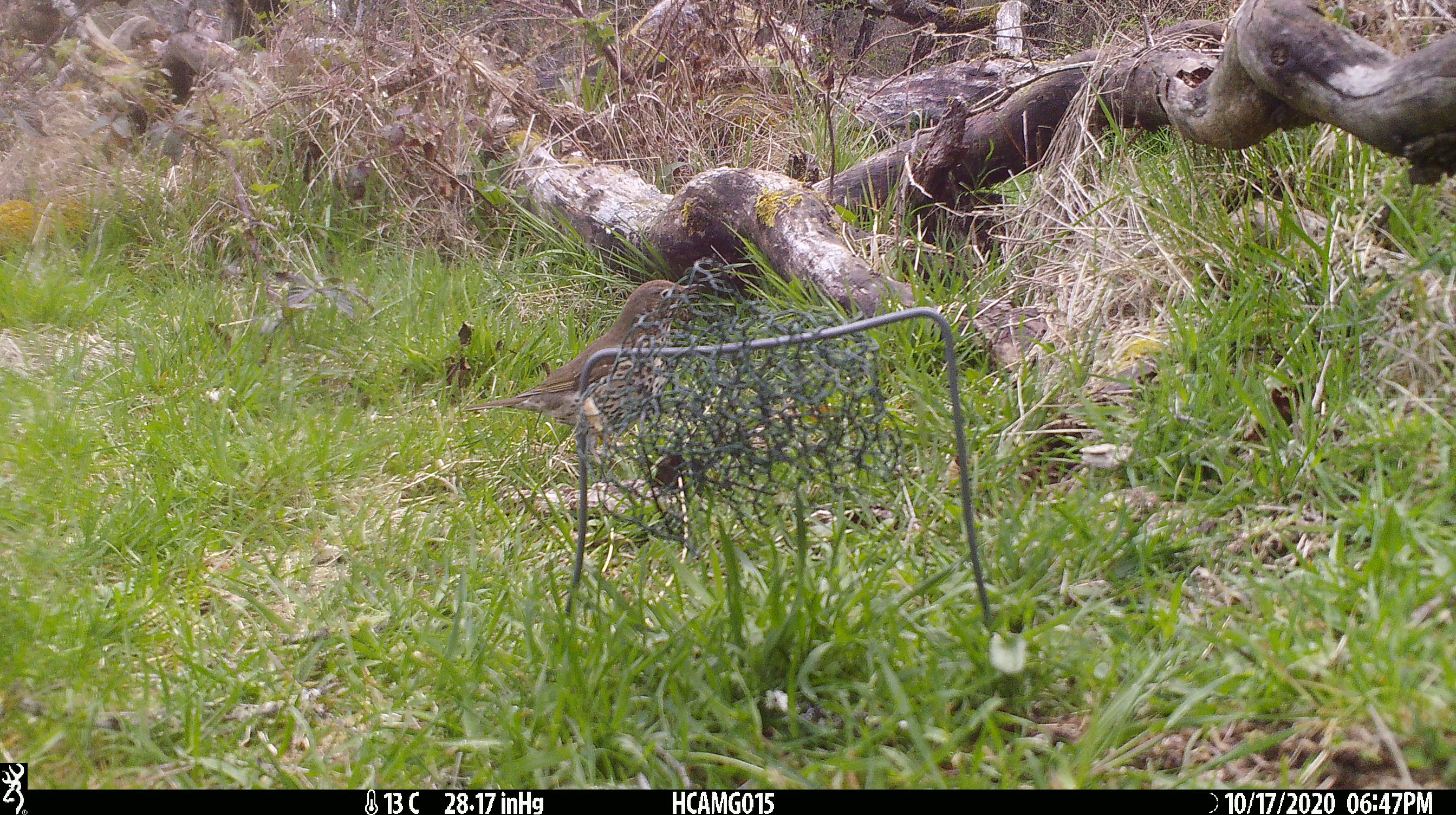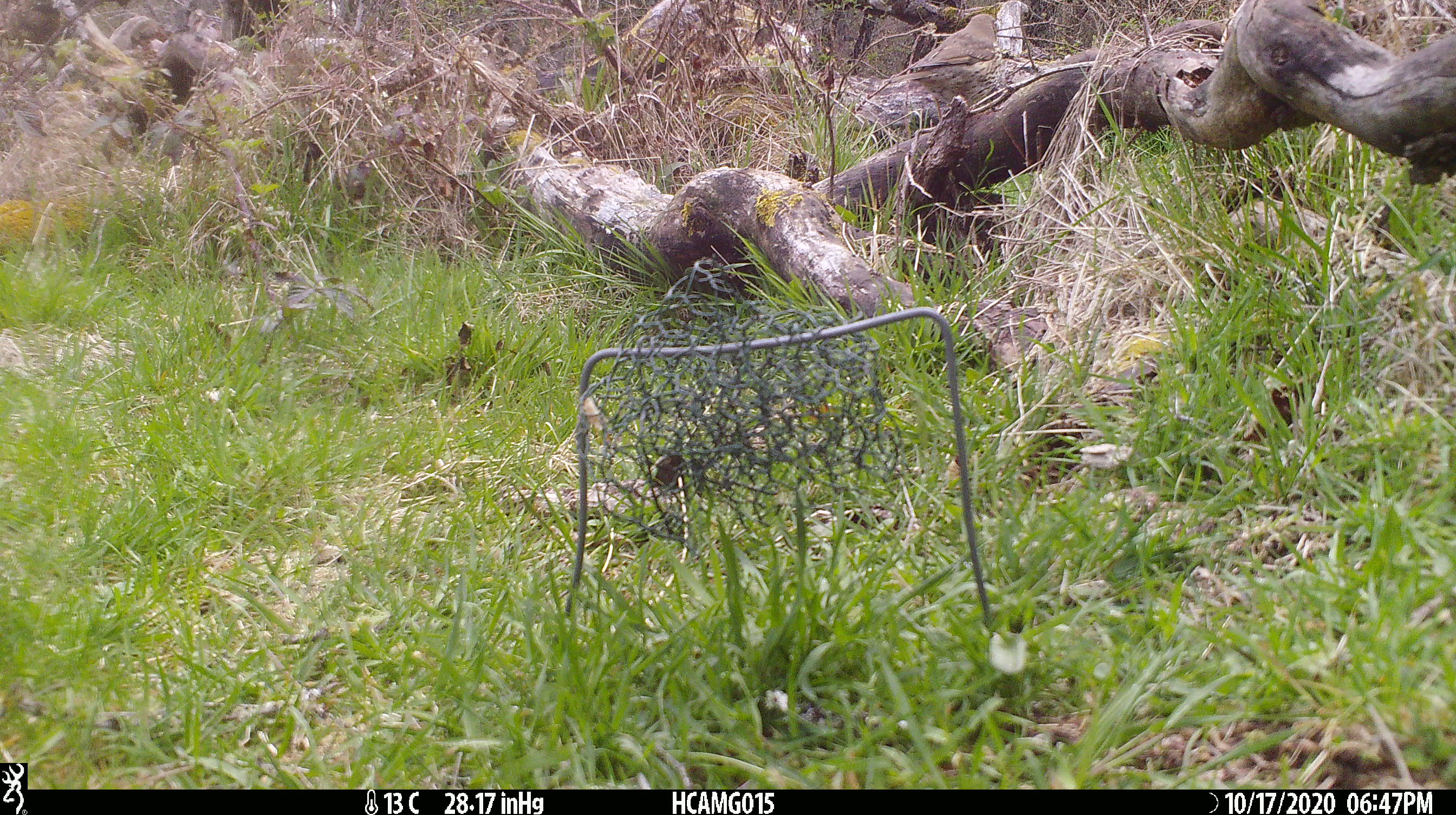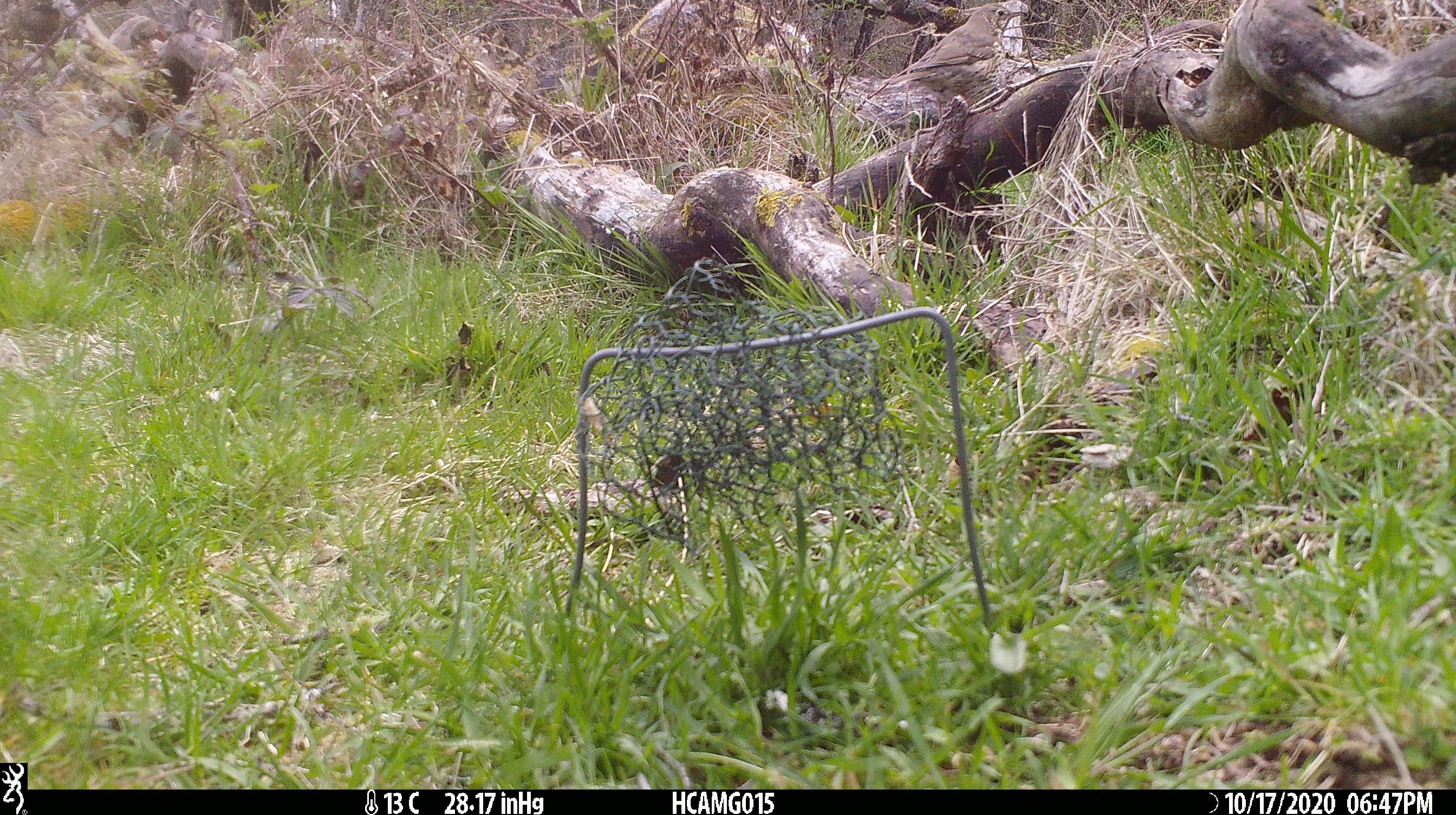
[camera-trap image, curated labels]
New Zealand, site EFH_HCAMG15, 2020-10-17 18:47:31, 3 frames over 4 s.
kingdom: Animalia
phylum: Chordata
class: Aves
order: Passeriformes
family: Turdidae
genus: Turdus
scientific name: Turdus philomelos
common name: song thrush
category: thrush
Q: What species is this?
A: Thrush (song thrush) (Turdus philomelos).